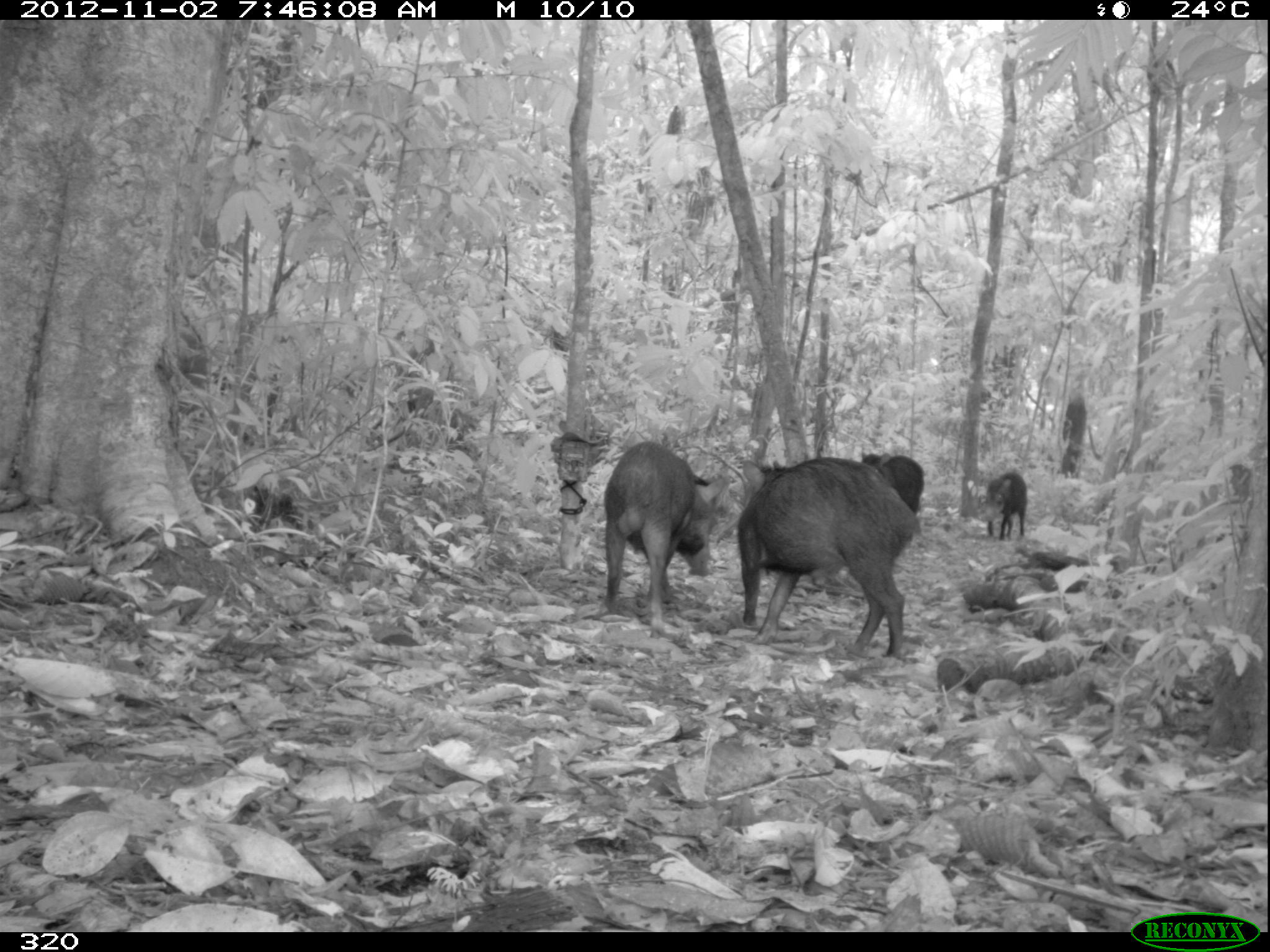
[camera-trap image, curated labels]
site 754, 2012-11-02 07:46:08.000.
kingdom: Animalia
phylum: Chordata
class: Mammalia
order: Artiodactyla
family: Tayassuidae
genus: Tayassu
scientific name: Tayassu pecari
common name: white-lipped peccary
Tayassu pecari (white-lipped peccary).